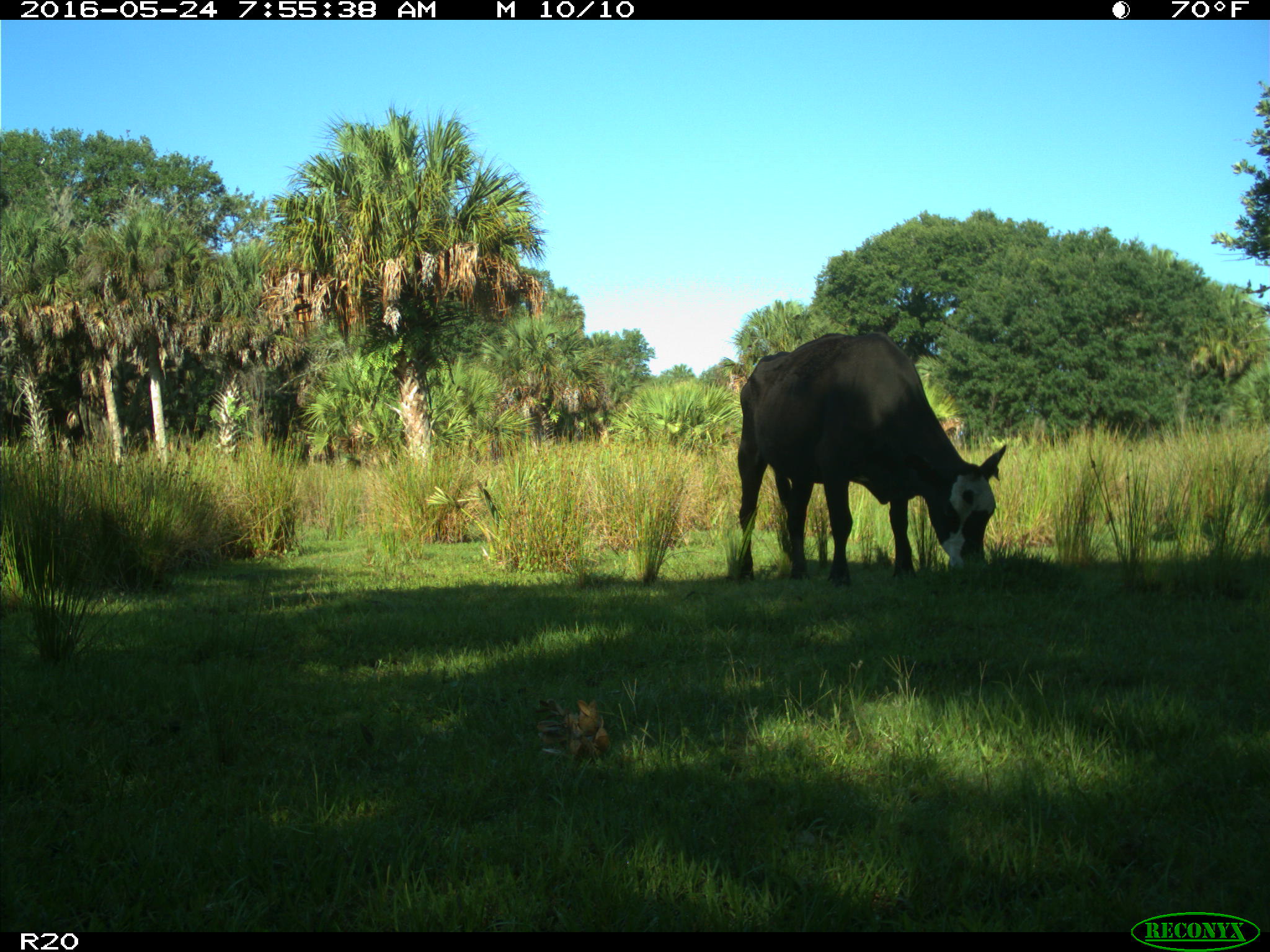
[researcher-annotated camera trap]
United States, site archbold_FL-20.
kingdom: Animalia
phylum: Chordata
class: Mammalia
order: Artiodactyla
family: Bovidae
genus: Bos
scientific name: Bos taurus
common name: domestic cow